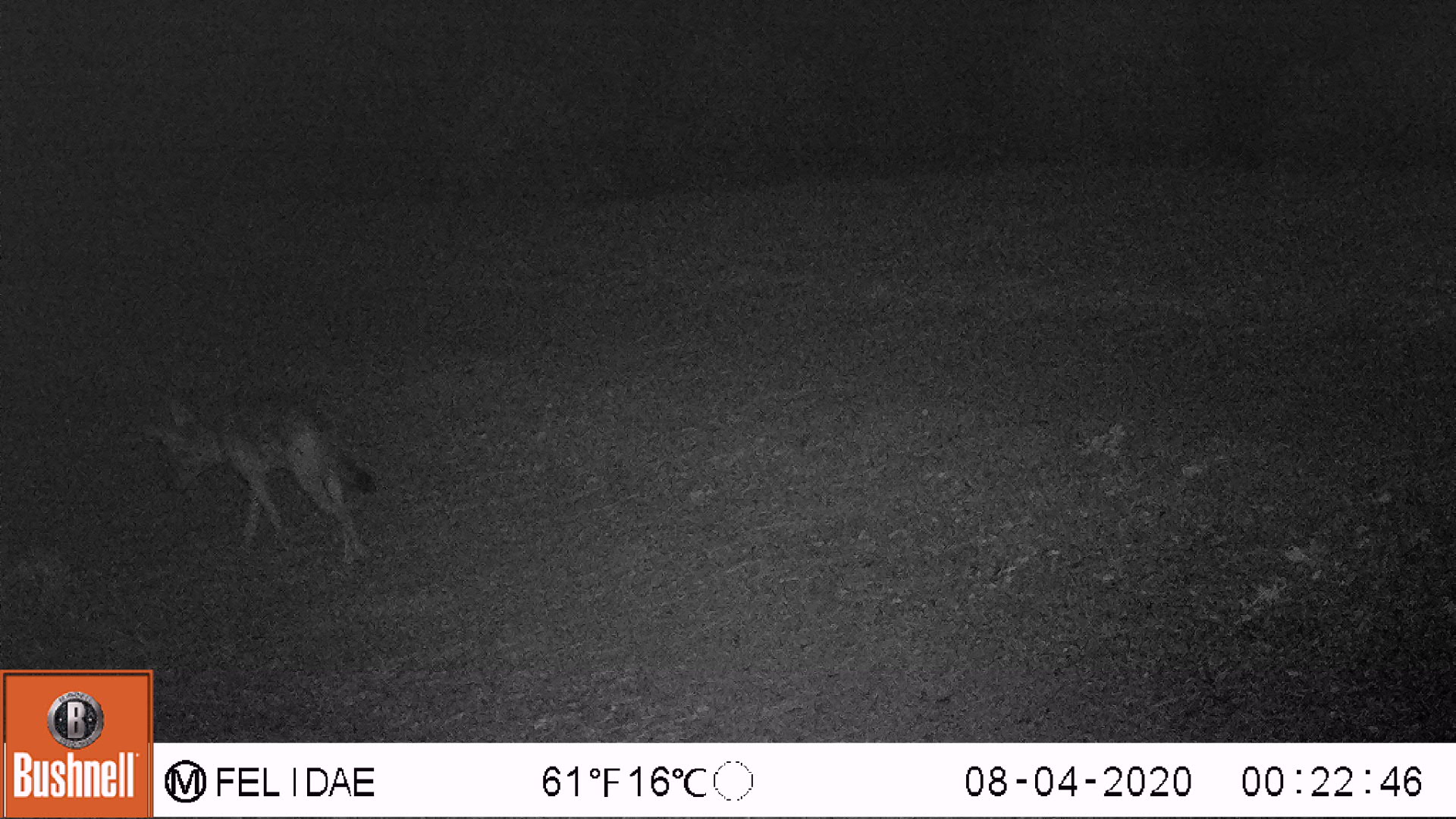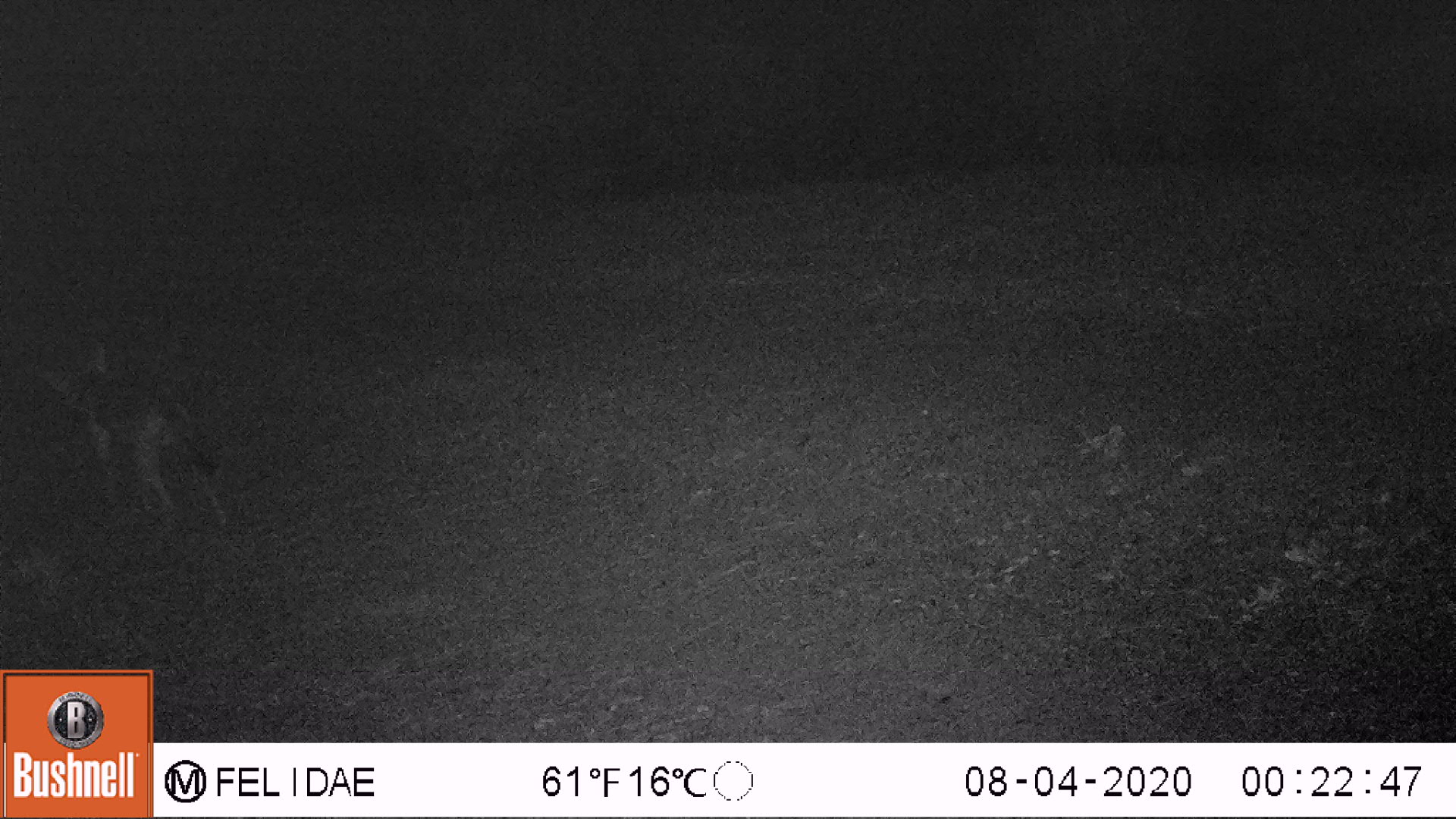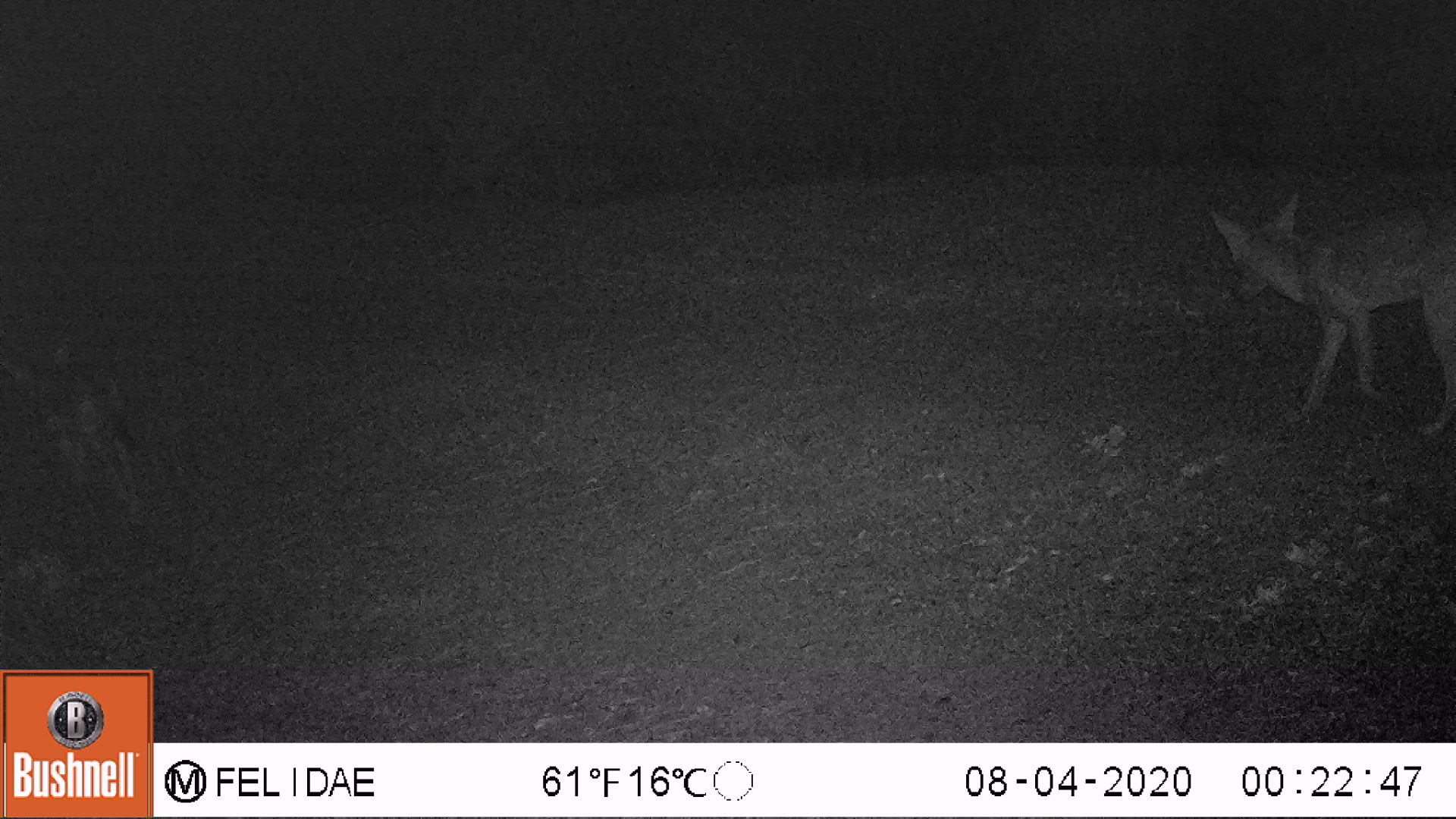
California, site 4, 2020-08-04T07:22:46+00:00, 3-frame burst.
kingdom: Animalia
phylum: Chordata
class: Mammalia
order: Carnivora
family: Canidae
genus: Canis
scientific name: Canis latrans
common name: coyote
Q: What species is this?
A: Coyote (Canis latrans).